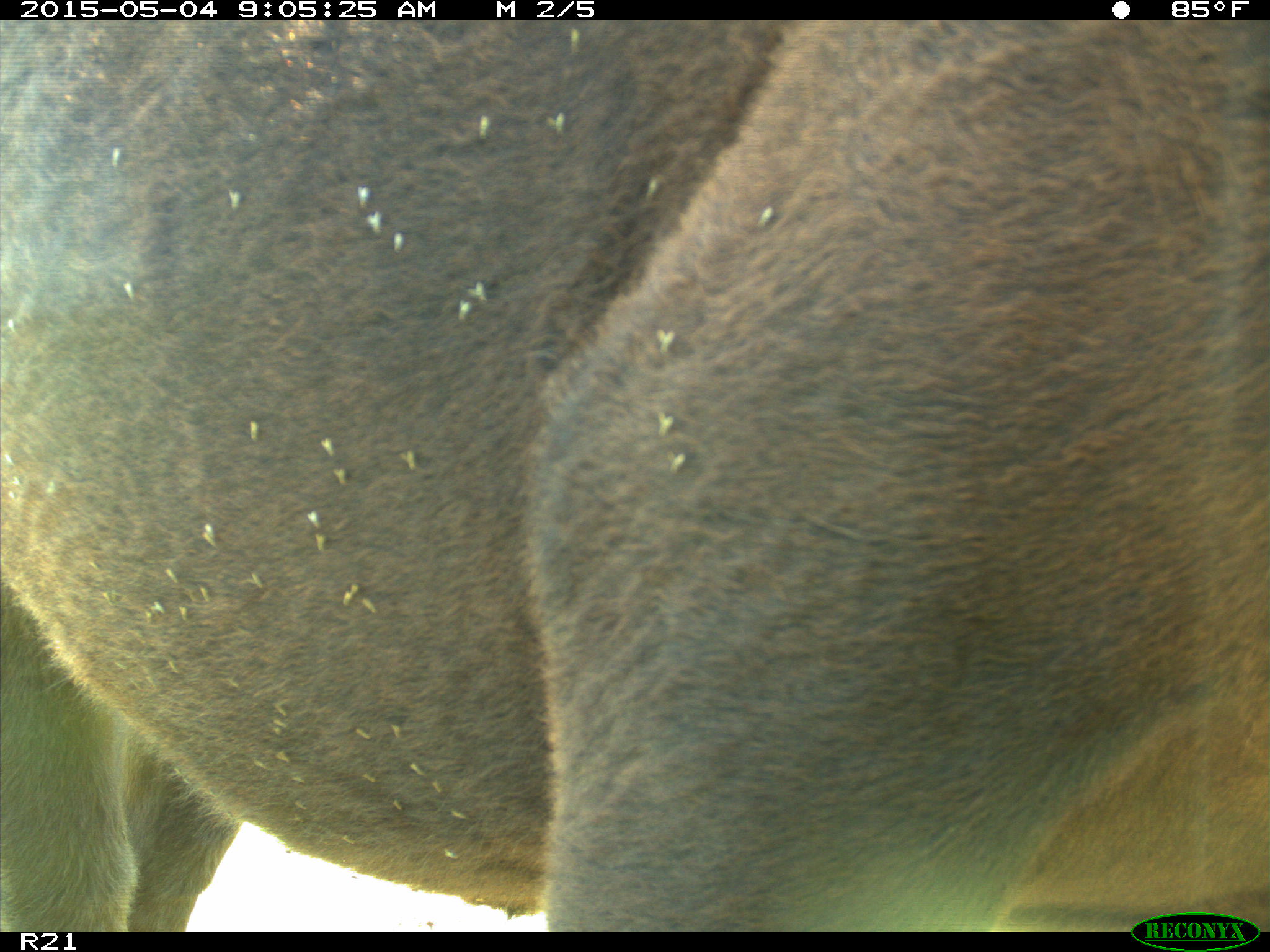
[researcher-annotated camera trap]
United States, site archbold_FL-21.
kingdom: Animalia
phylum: Chordata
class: Mammalia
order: Artiodactyla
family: Bovidae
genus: Bos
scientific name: Bos taurus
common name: domestic cow